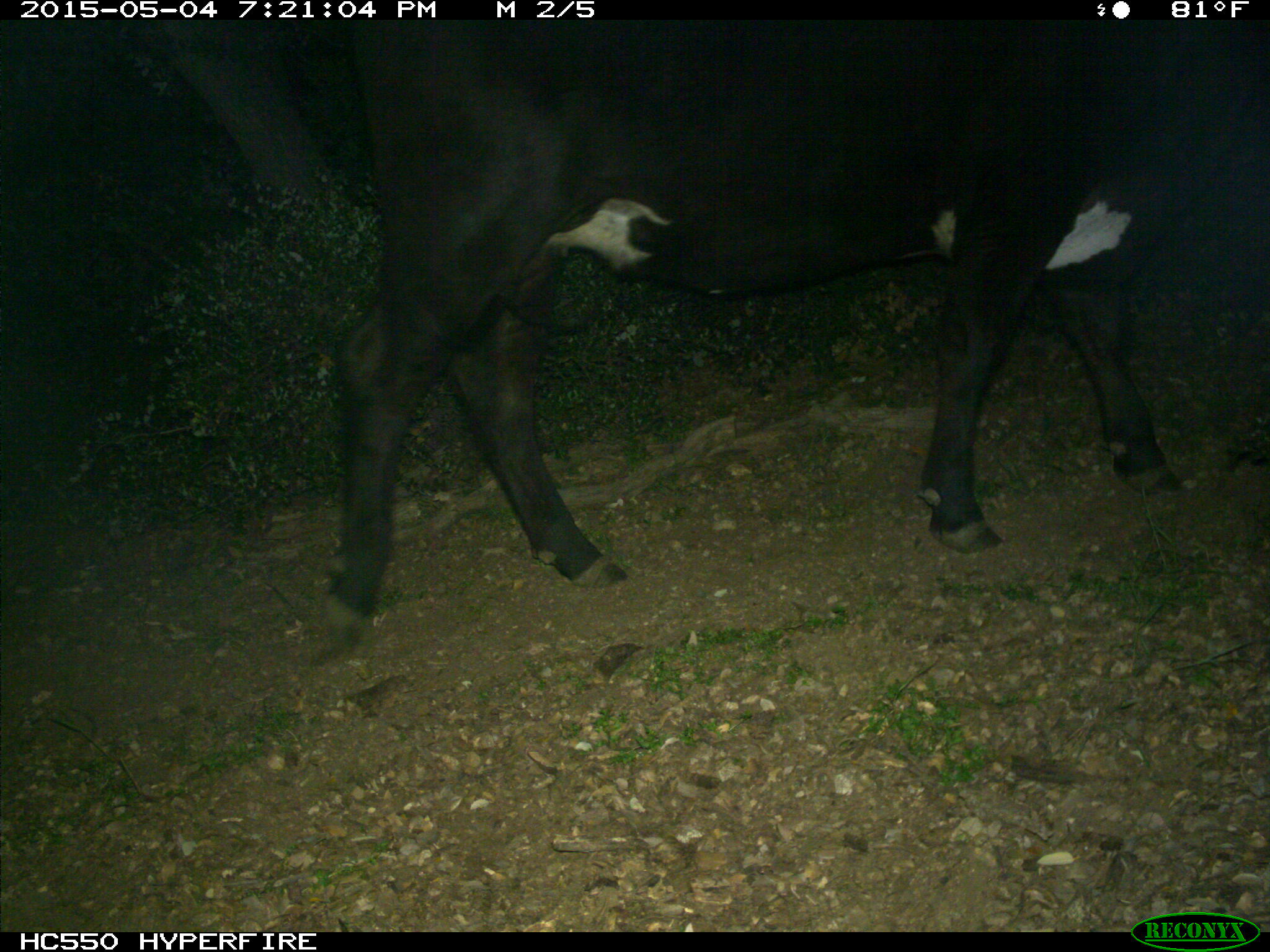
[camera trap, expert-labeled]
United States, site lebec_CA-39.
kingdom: Animalia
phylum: Chordata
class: Mammalia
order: Artiodactyla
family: Bovidae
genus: Bos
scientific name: Bos taurus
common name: domestic cow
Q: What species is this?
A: Bos taurus (domestic cow).